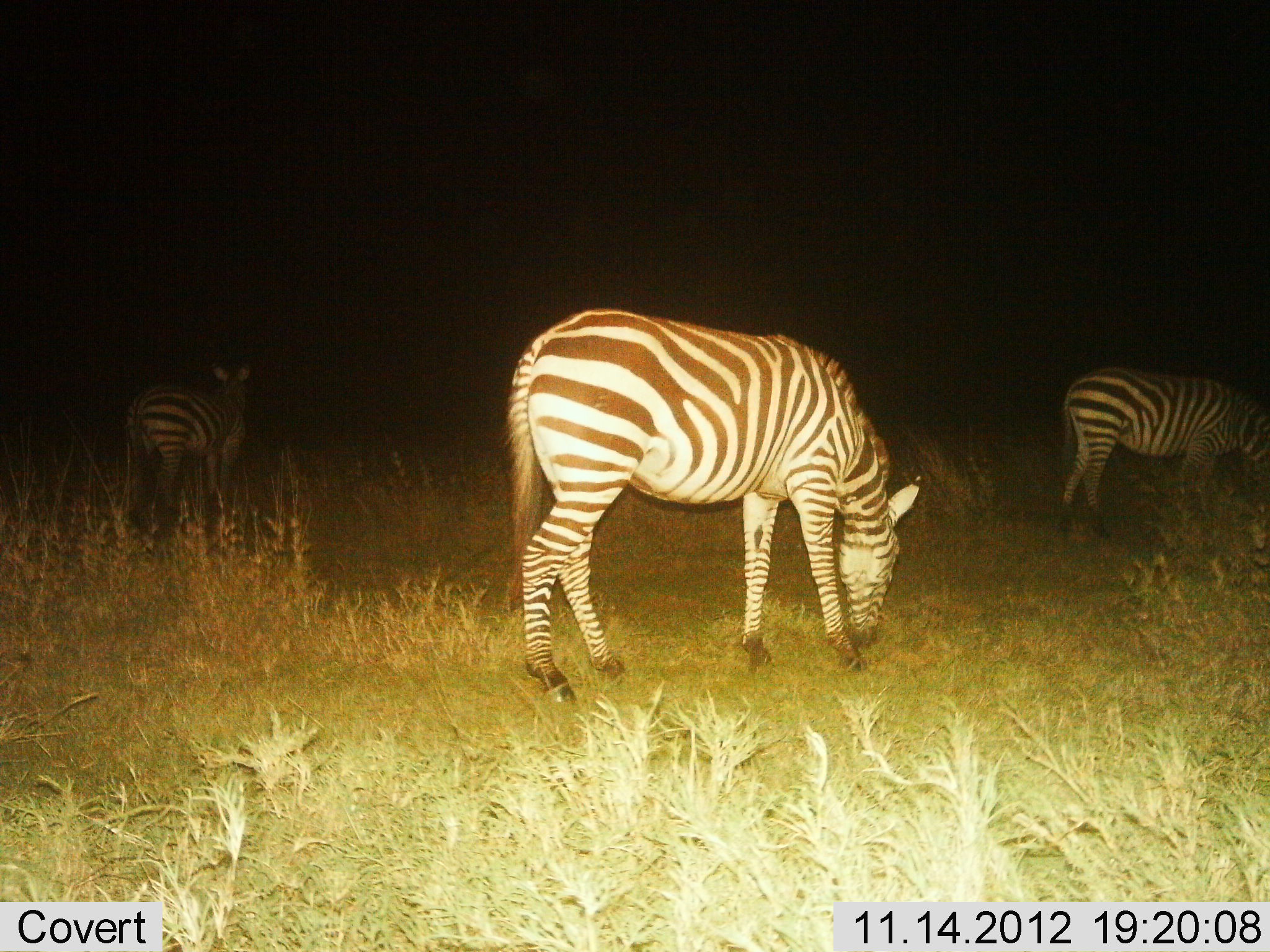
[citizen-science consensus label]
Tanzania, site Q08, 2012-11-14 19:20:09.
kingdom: Animalia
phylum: Chordata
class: Mammalia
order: Perissodactyla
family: Equidae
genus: Equus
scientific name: Equus quagga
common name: plains zebra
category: zebra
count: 3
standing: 80%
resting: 0%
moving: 0%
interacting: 0%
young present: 0%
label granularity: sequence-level